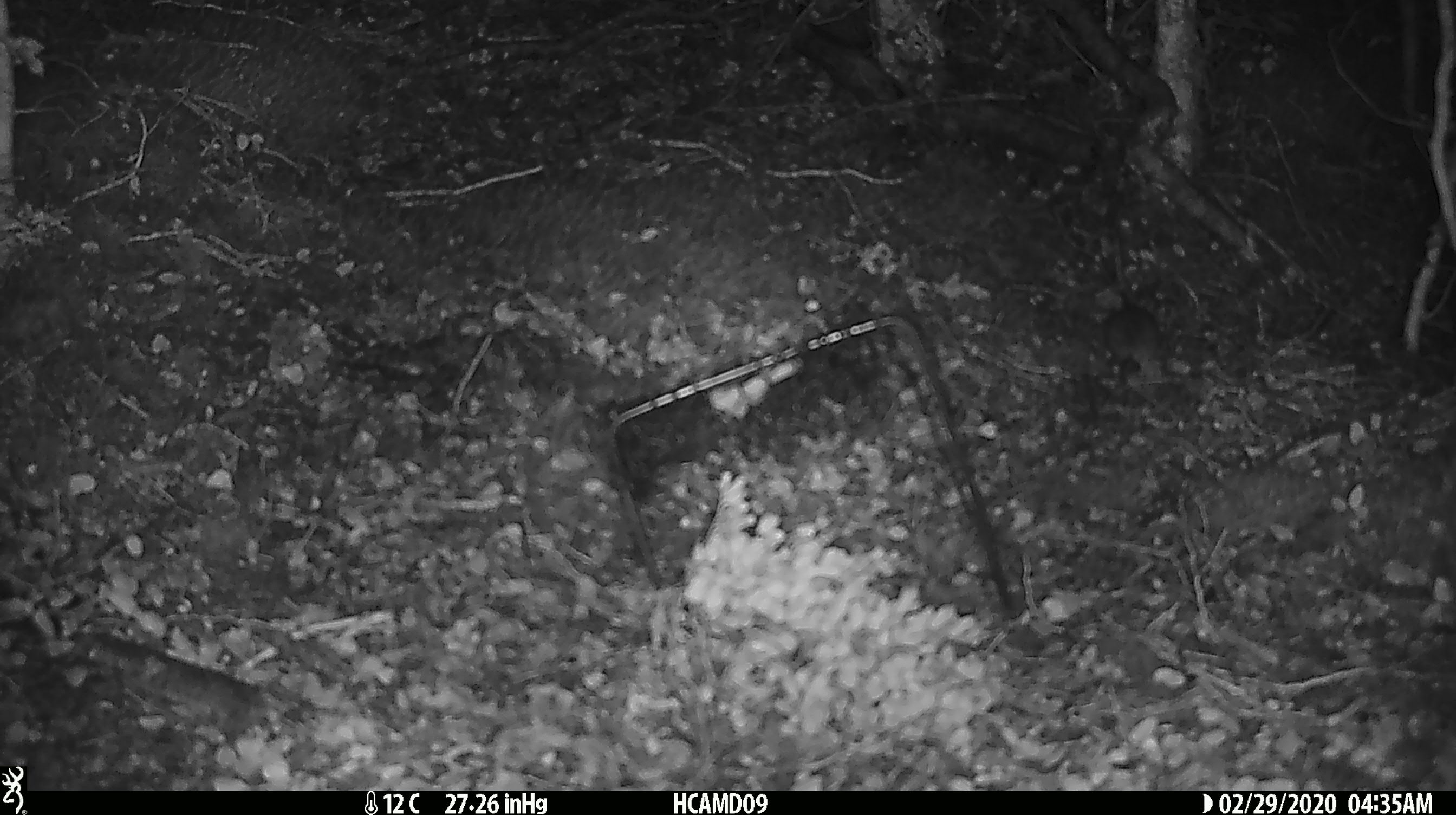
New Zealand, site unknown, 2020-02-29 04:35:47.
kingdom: Animalia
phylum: Chordata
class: Mammalia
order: Rodentia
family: Muridae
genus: Mus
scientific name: Mus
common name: mouse